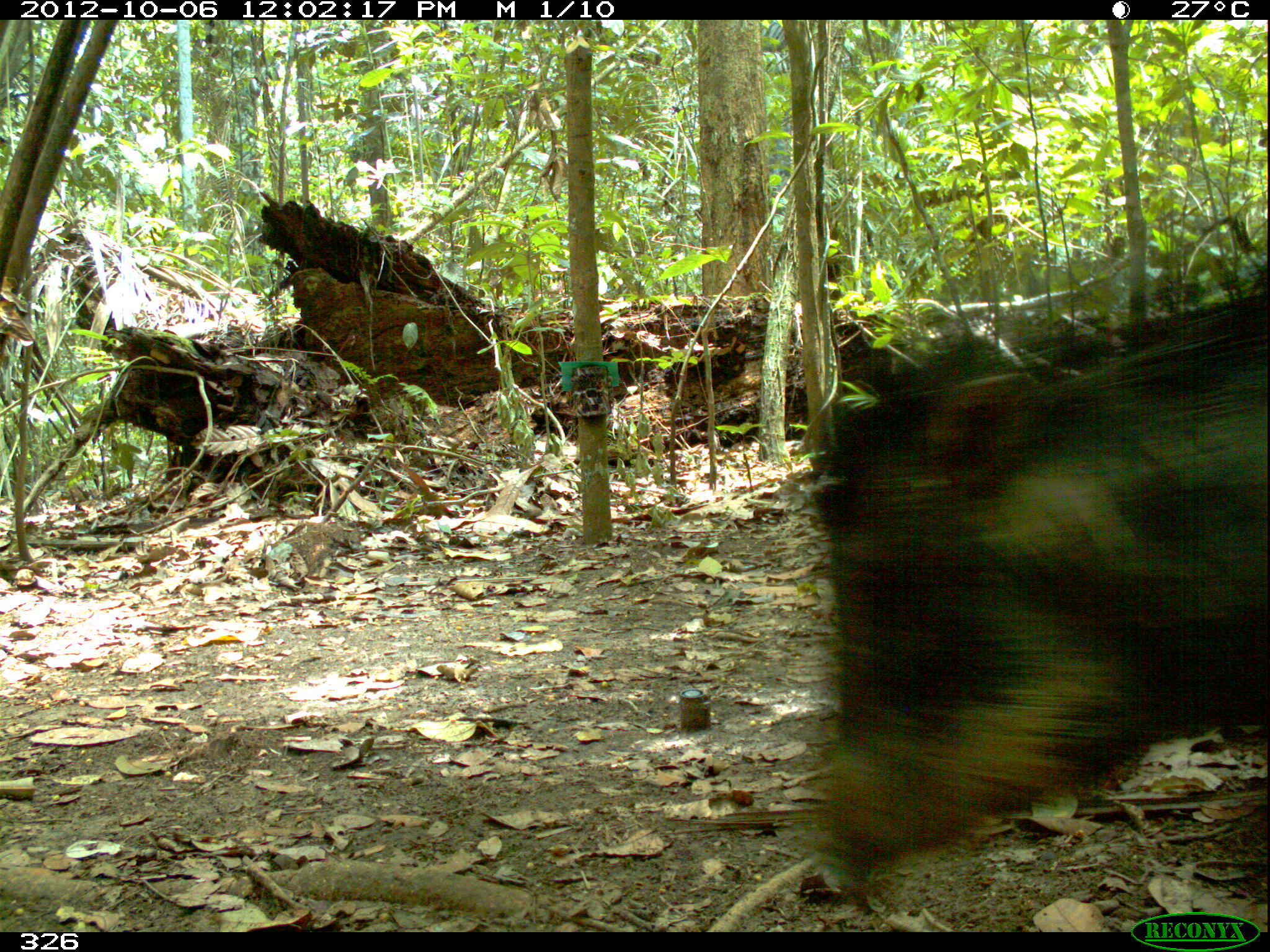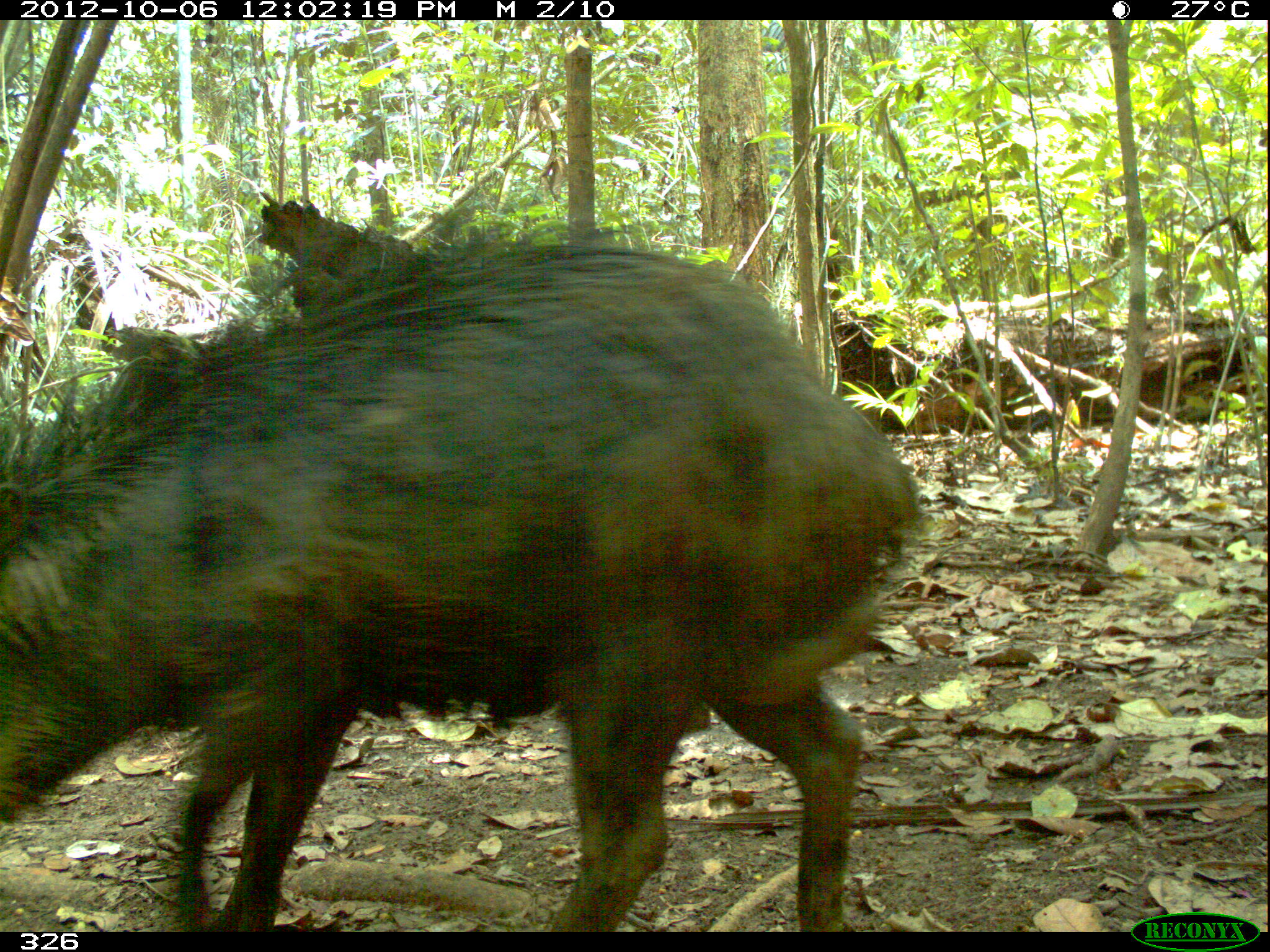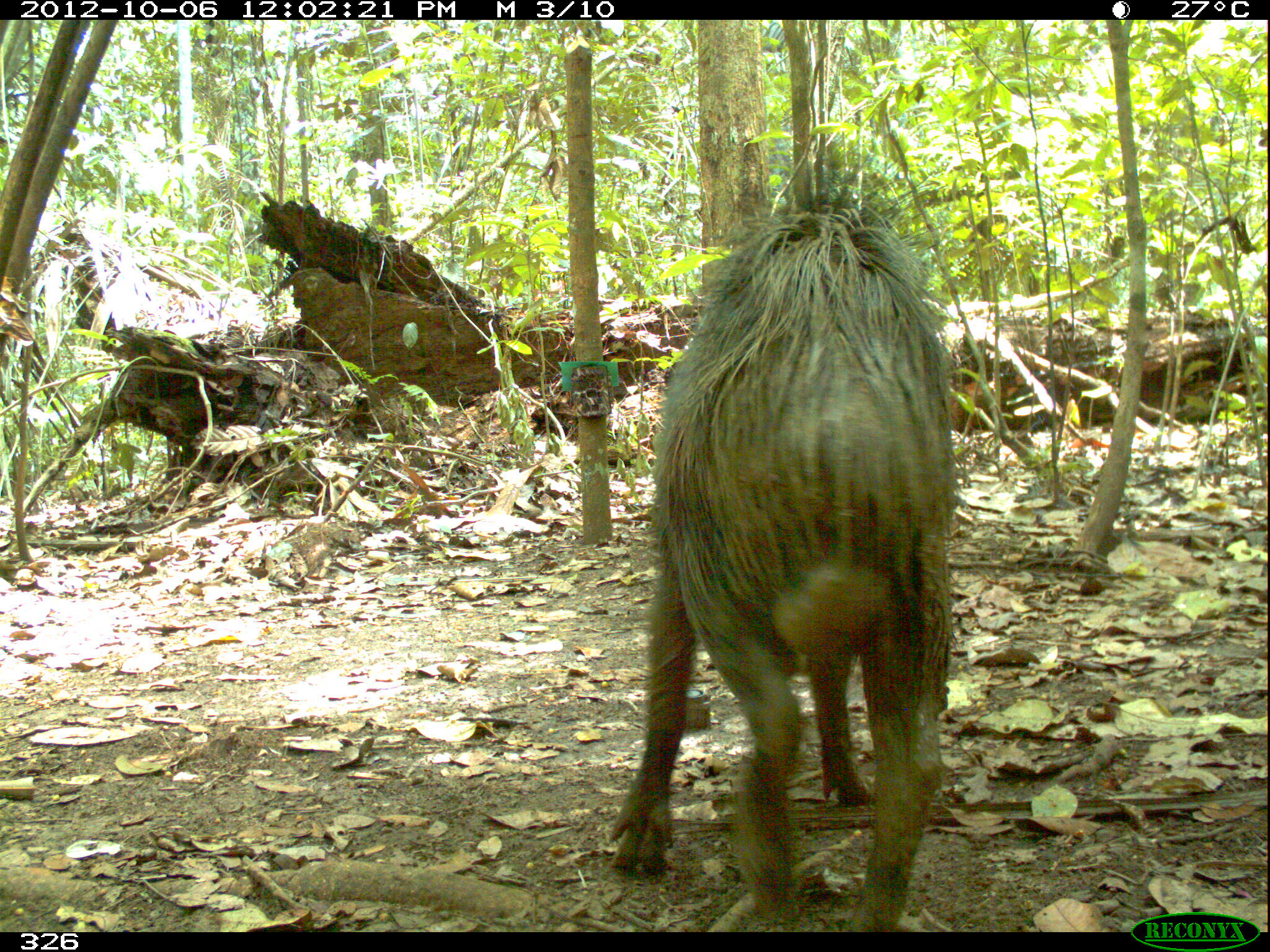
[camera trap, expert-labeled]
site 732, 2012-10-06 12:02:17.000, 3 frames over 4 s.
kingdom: Animalia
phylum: Chordata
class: Mammalia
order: Artiodactyla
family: Tayassuidae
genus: Tayassu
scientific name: Tayassu pecari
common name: white-lipped peccary